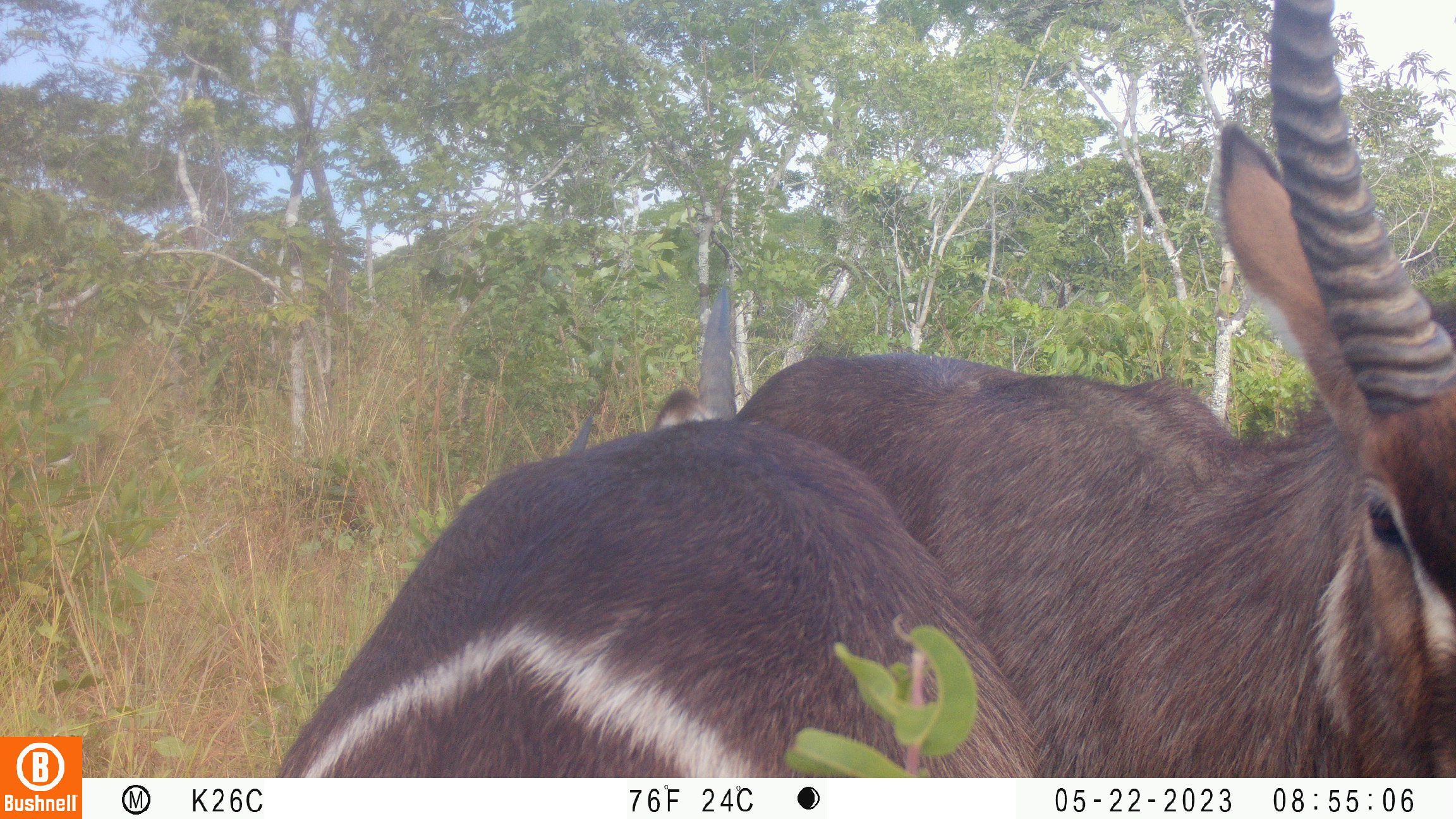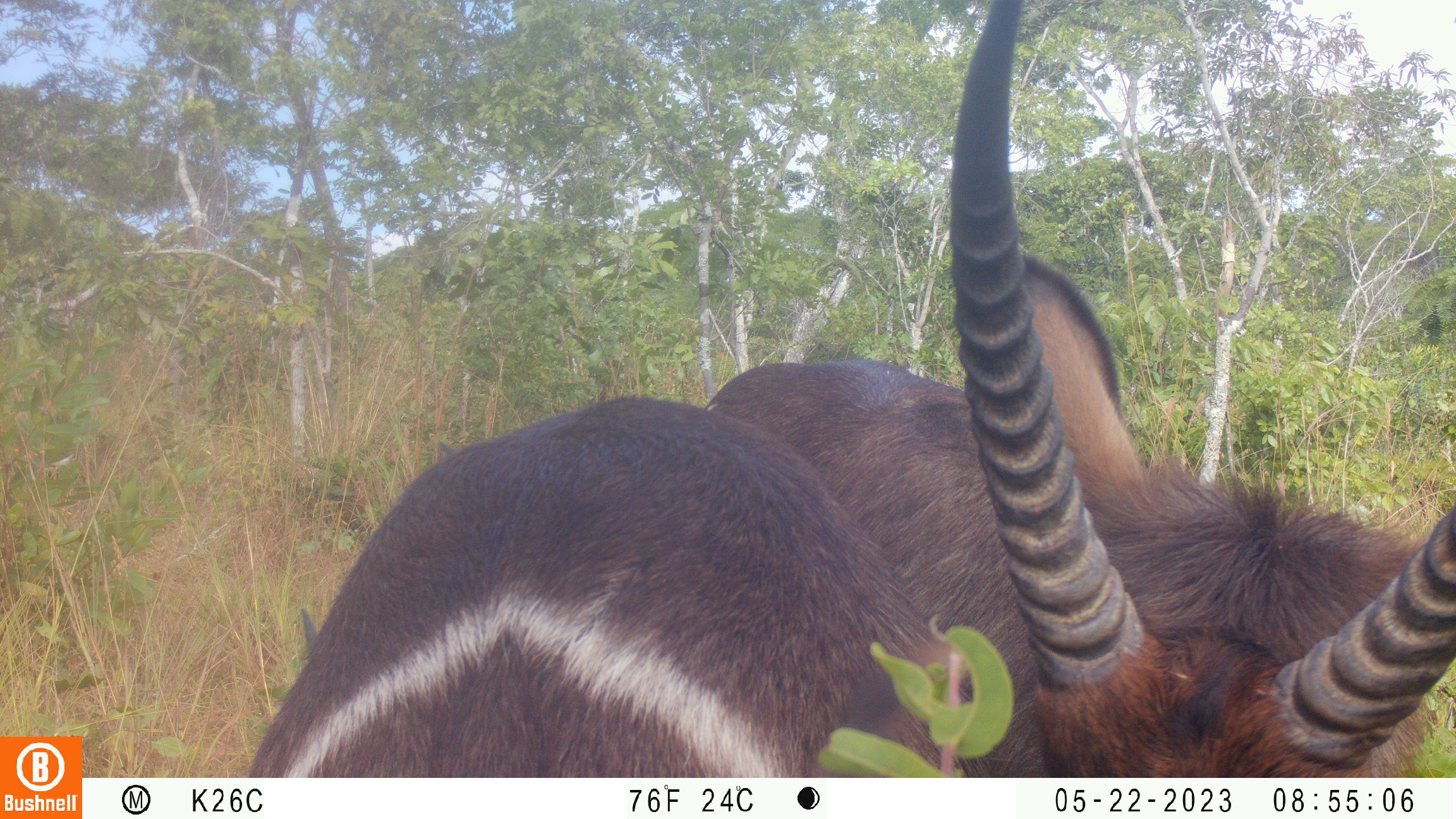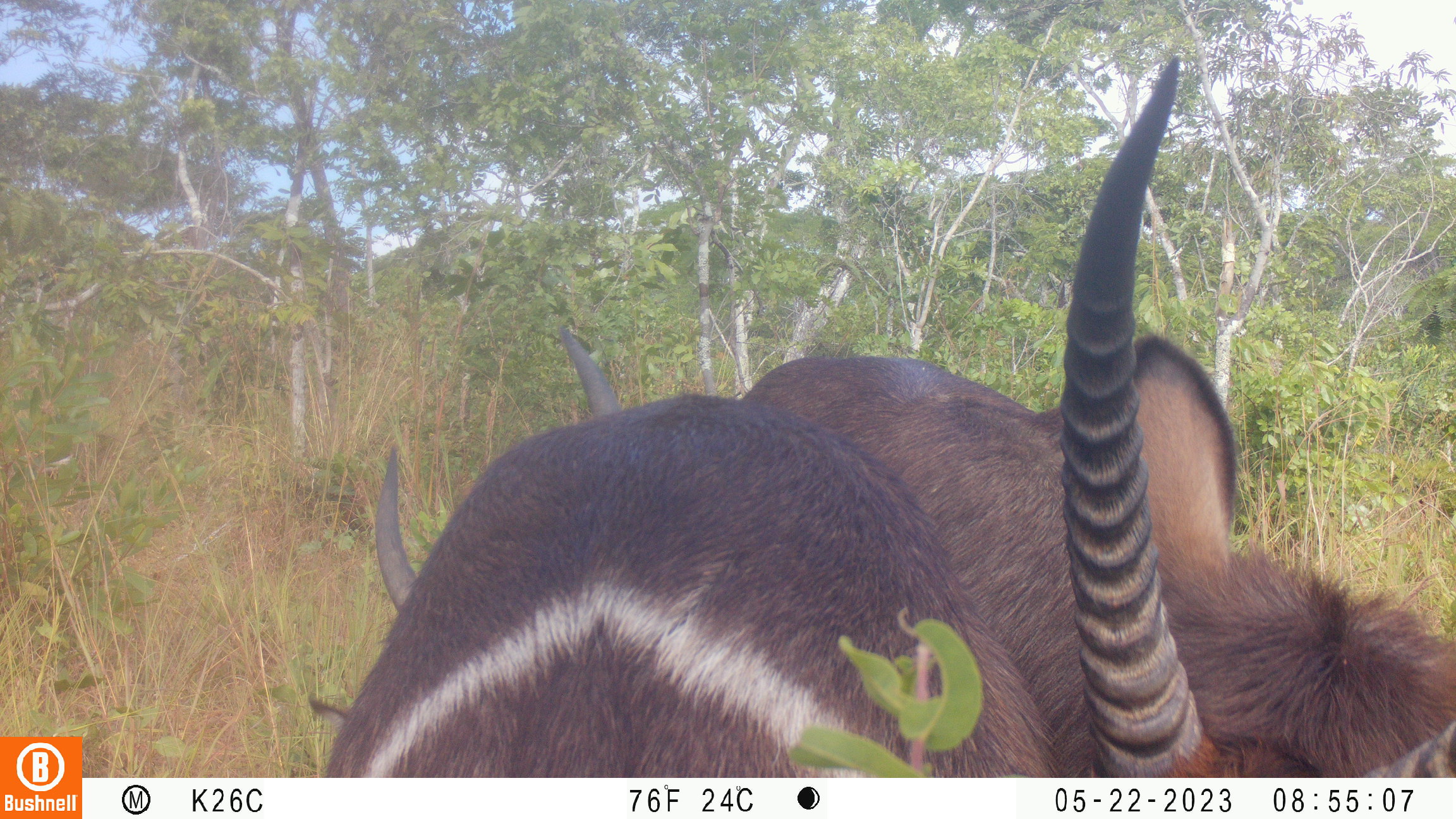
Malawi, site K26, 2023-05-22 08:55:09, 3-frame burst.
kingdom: Animalia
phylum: Chordata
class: Mammalia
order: Artiodactyla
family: Bovidae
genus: Kobus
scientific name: Kobus ellipsiprymnus ellipsiprymnus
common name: common waterbuck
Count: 2.